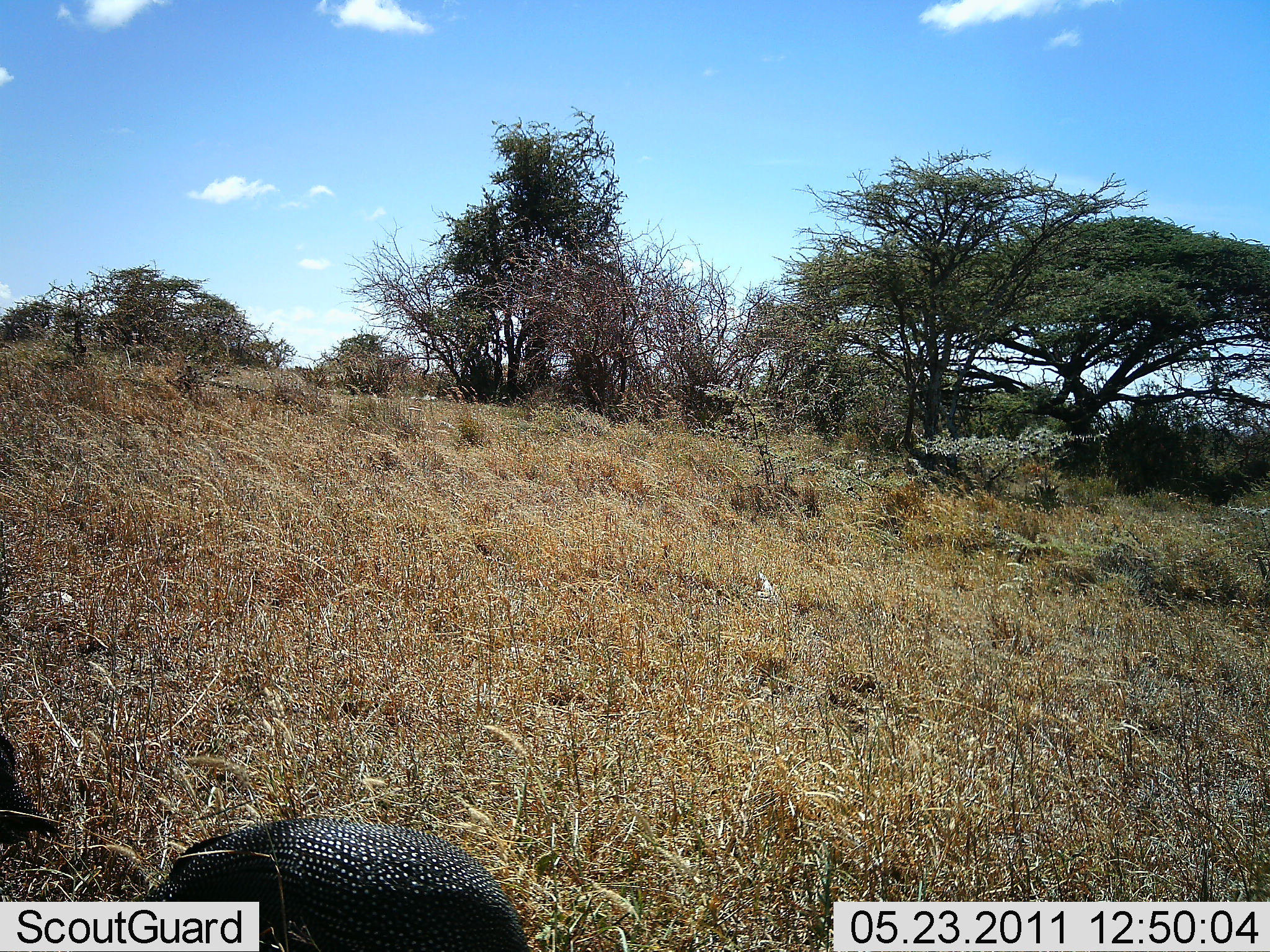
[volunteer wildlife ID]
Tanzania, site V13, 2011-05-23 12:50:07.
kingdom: Animalia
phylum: Chordata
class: Aves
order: Galliformes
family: Numididae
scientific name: Numididae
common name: guinea fowl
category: guineafowl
Guineafowl (guinea fowl) (Numididae), count 1. Behavior (volunteer vote fractions): standing 73%, resting 9%, moving 9%, interacting 0%. Young present (vote fraction): 0%. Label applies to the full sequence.